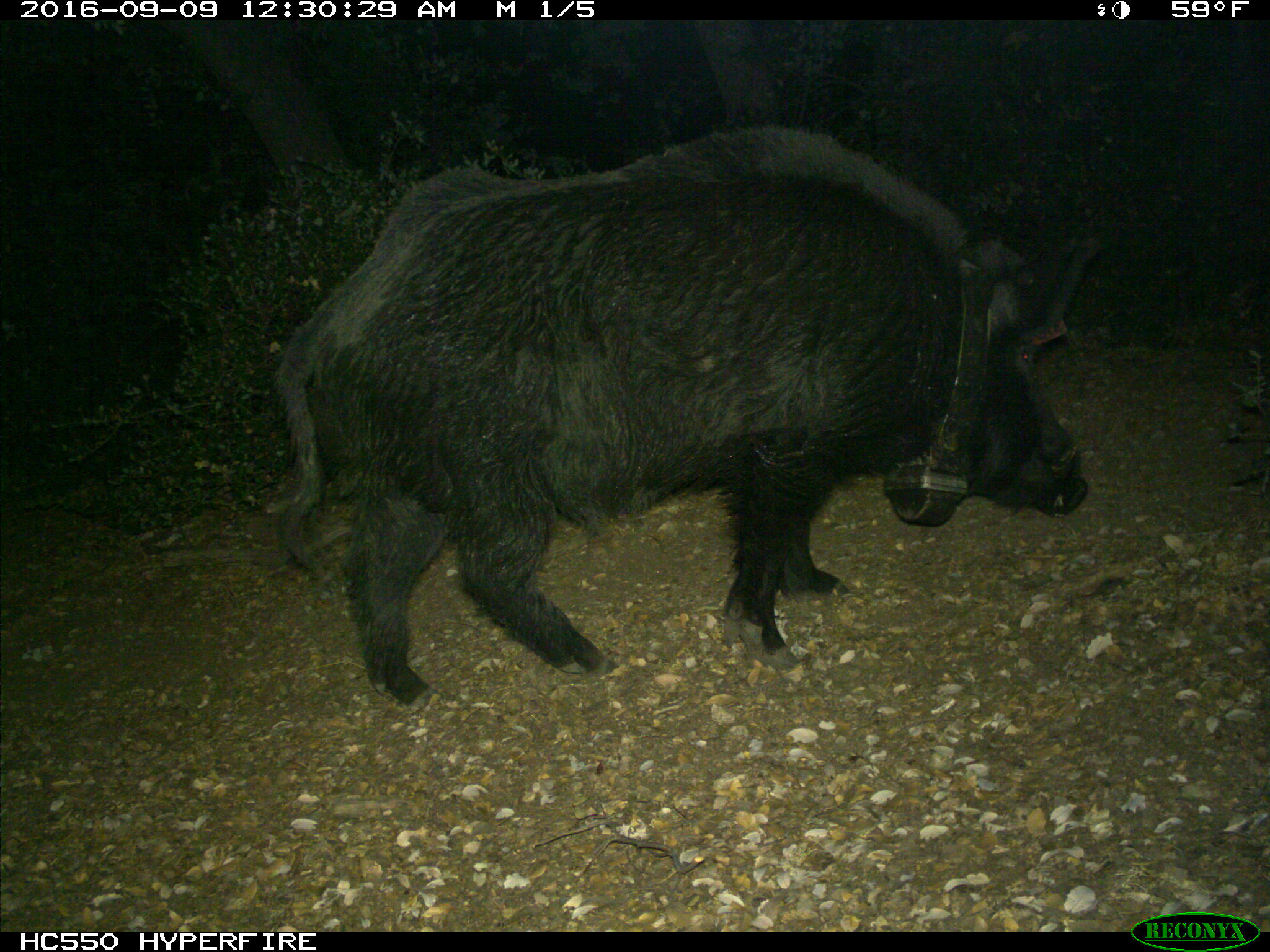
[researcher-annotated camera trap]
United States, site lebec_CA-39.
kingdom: Animalia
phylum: Chordata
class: Mammalia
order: Artiodactyla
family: Suidae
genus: Sus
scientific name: Sus scrofa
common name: wild boar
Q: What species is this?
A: Sus scrofa (wild boar).